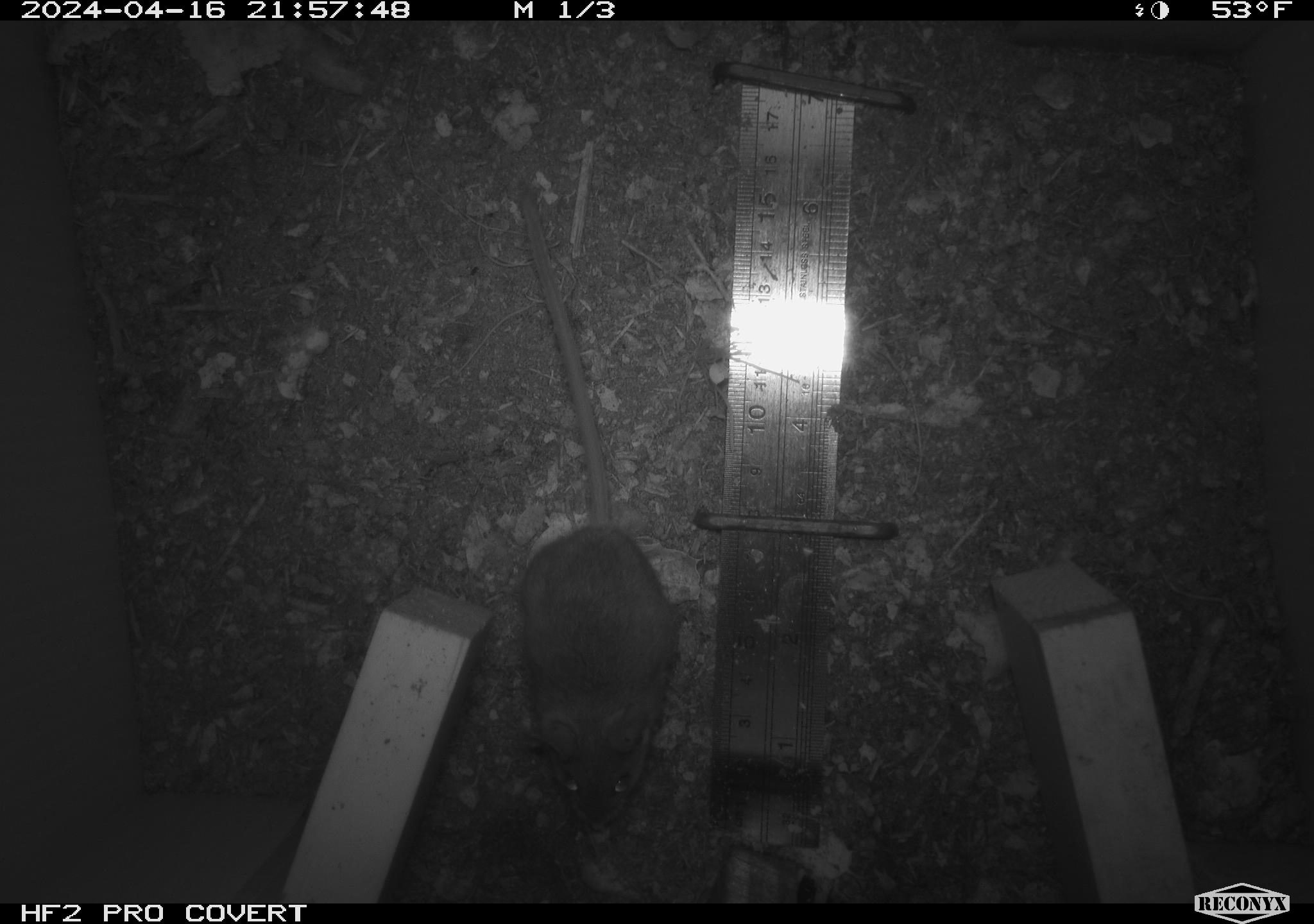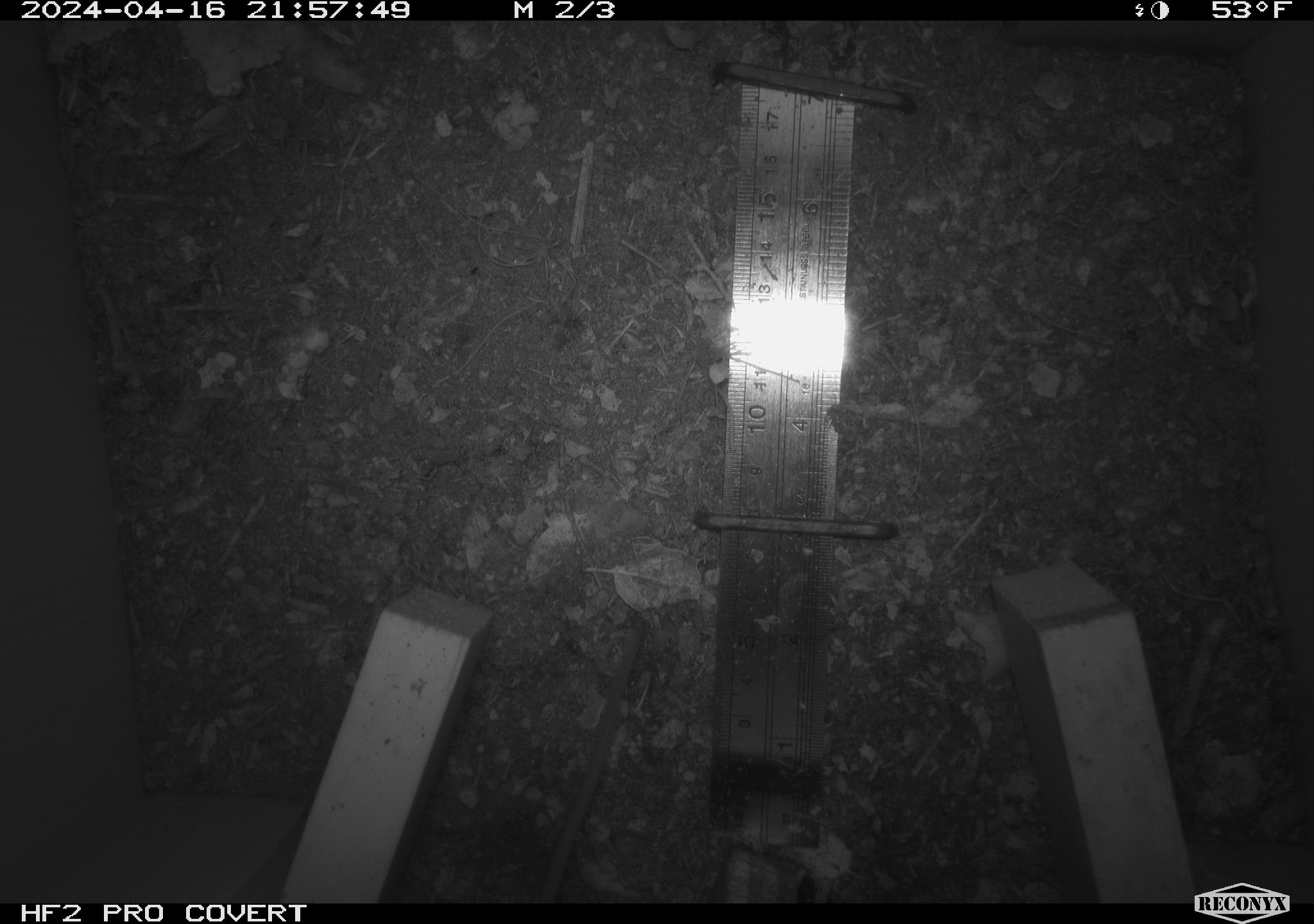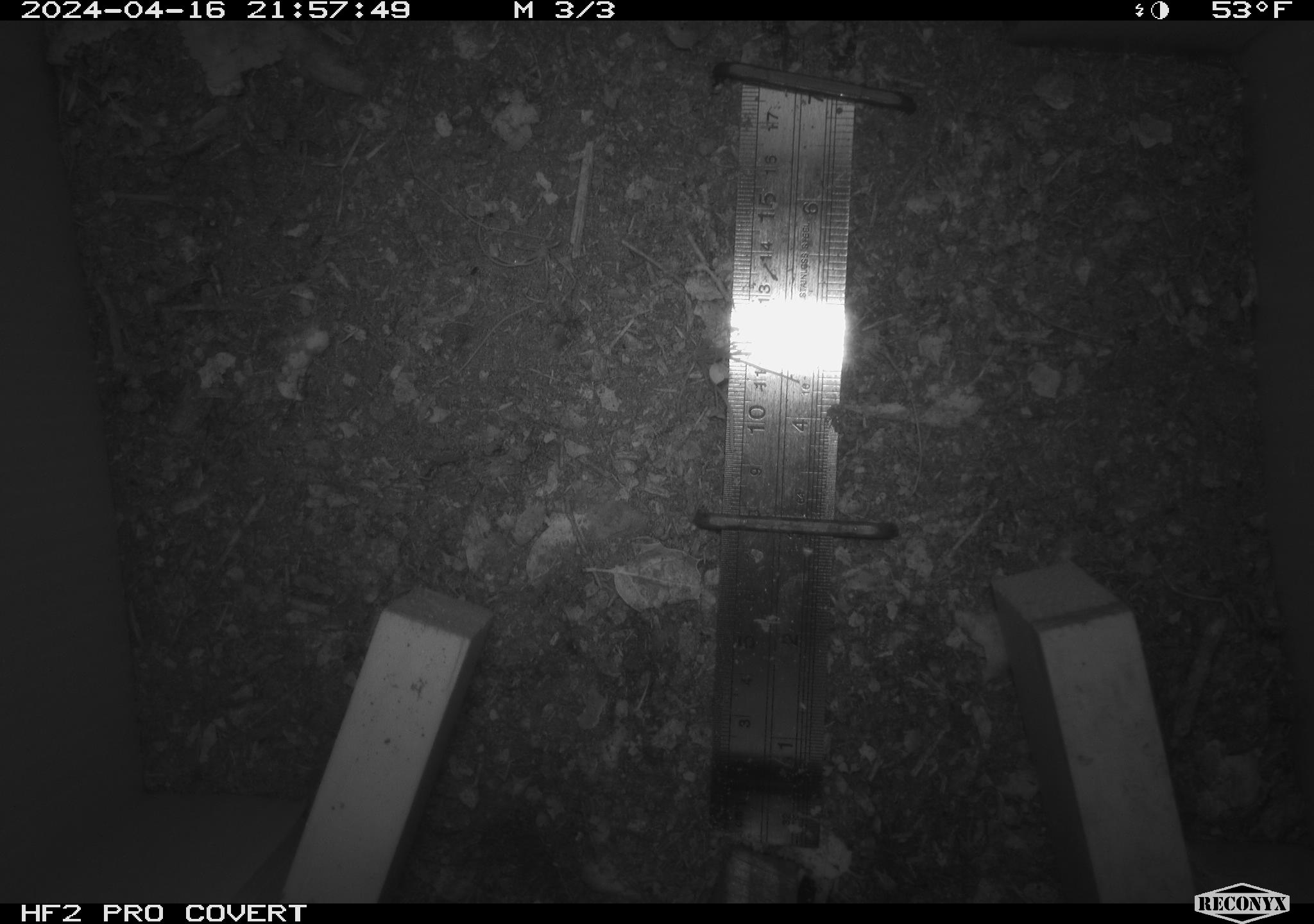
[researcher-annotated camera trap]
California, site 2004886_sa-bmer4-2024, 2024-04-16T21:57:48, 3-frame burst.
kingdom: Animalia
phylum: Chordata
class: Mammalia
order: Rodentia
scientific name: Rodentia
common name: mouse species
Mouse species (Rodentia).